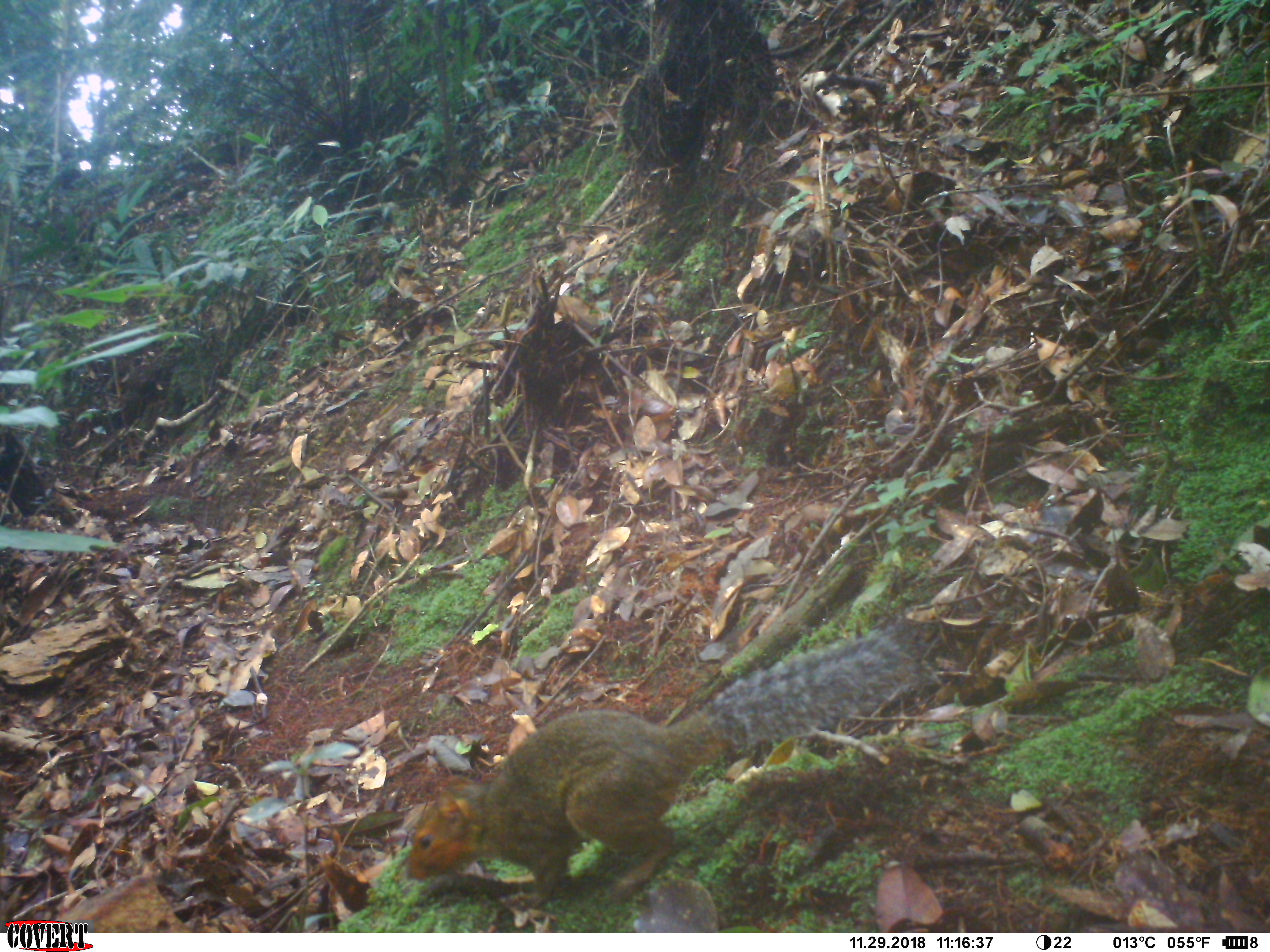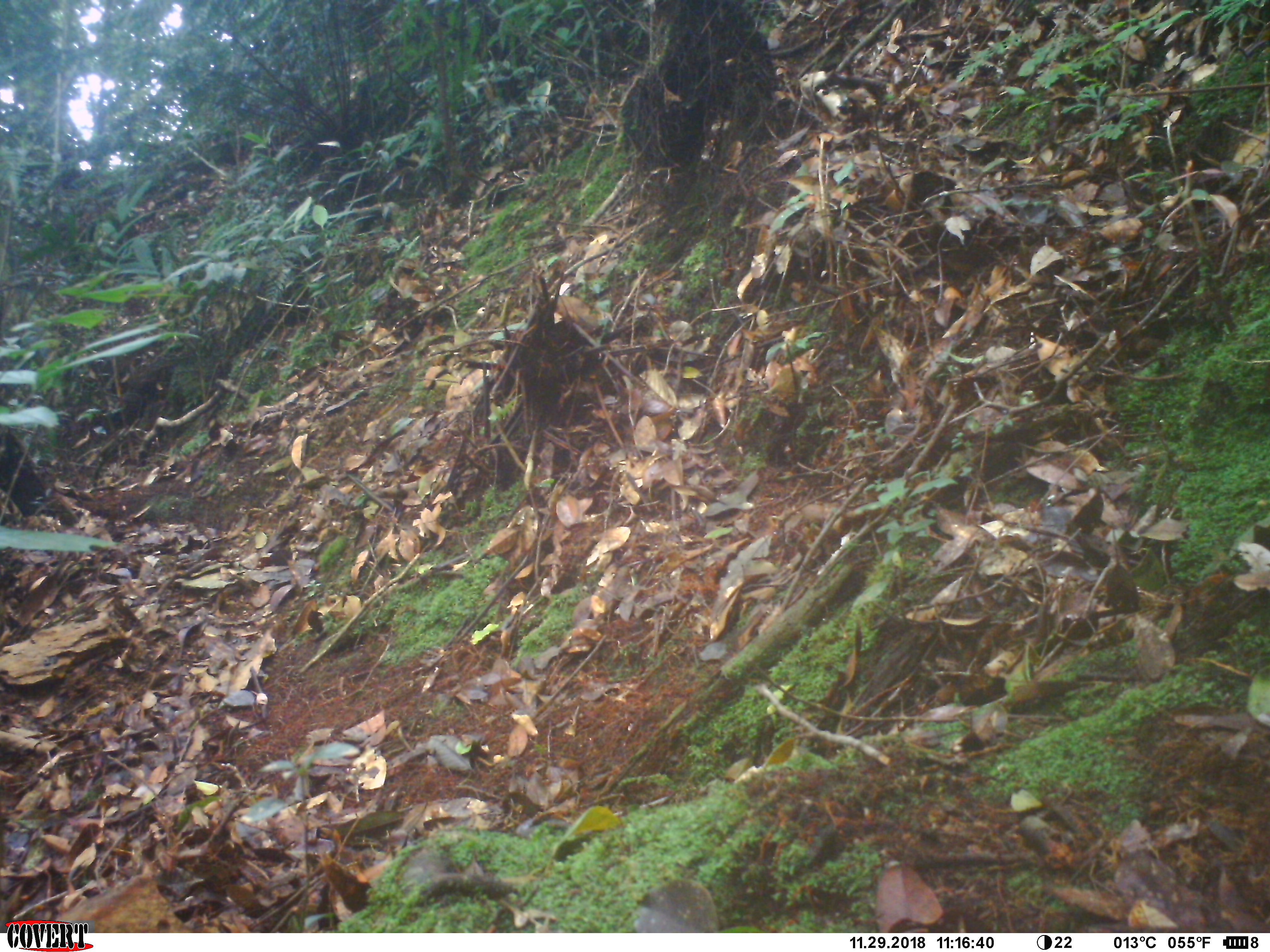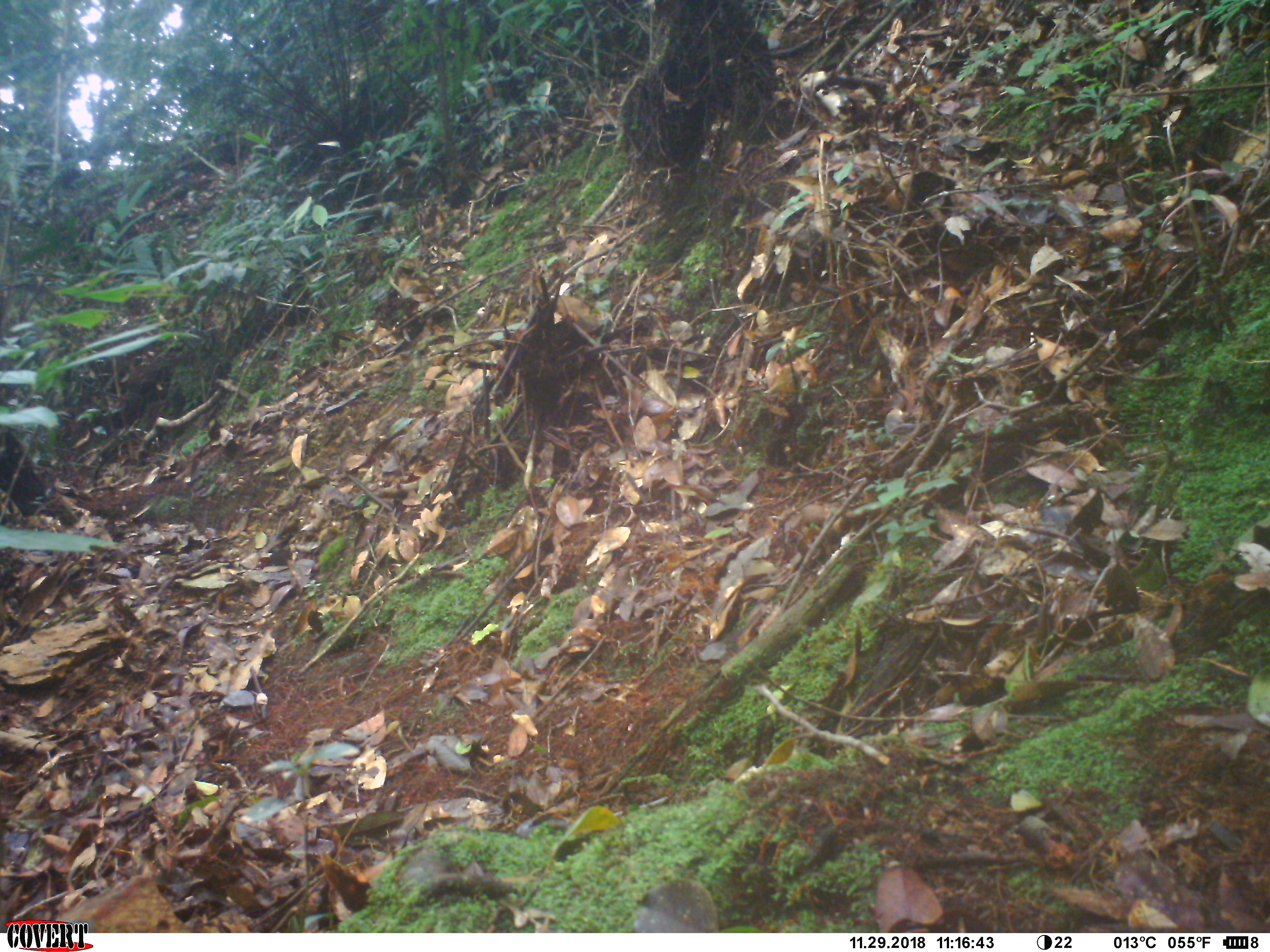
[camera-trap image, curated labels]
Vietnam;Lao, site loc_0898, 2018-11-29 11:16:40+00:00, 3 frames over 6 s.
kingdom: Animalia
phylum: Chordata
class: Mammalia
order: Rodentia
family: Sciuridae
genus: Dremomys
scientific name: Dremomys rufigenis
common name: red-cheeked squirrel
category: red cheeked squirrel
Red cheeked squirrel (red-cheeked squirrel) (Dremomys rufigenis). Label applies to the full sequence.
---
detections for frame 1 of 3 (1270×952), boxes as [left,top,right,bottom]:
red cheeked squirrel: [406,616,939,910]